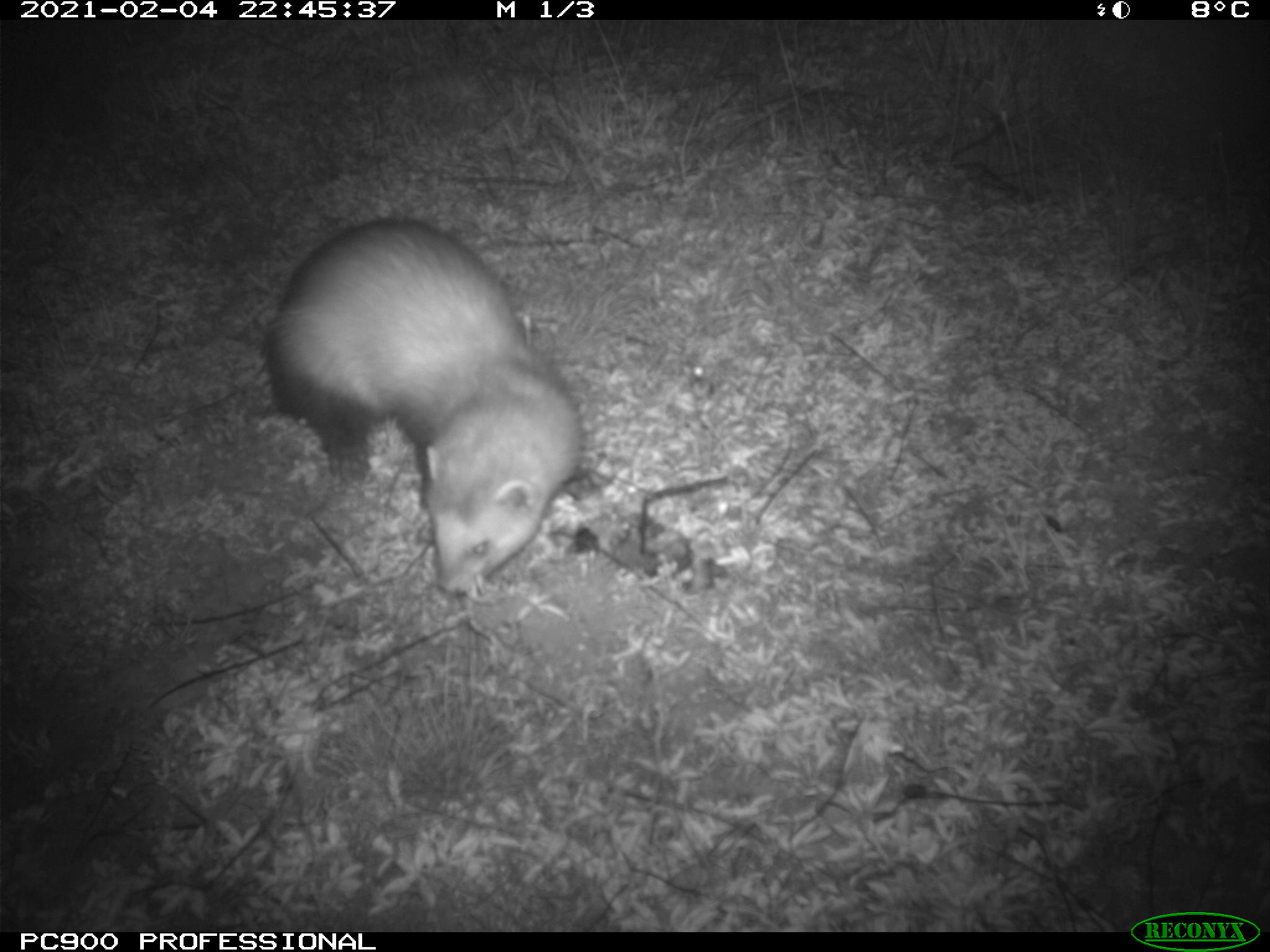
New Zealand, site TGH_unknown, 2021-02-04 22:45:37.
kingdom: Animalia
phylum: Chordata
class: Mammalia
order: Carnivora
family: Mustelidae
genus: Mustela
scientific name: Mustela furo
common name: ferret